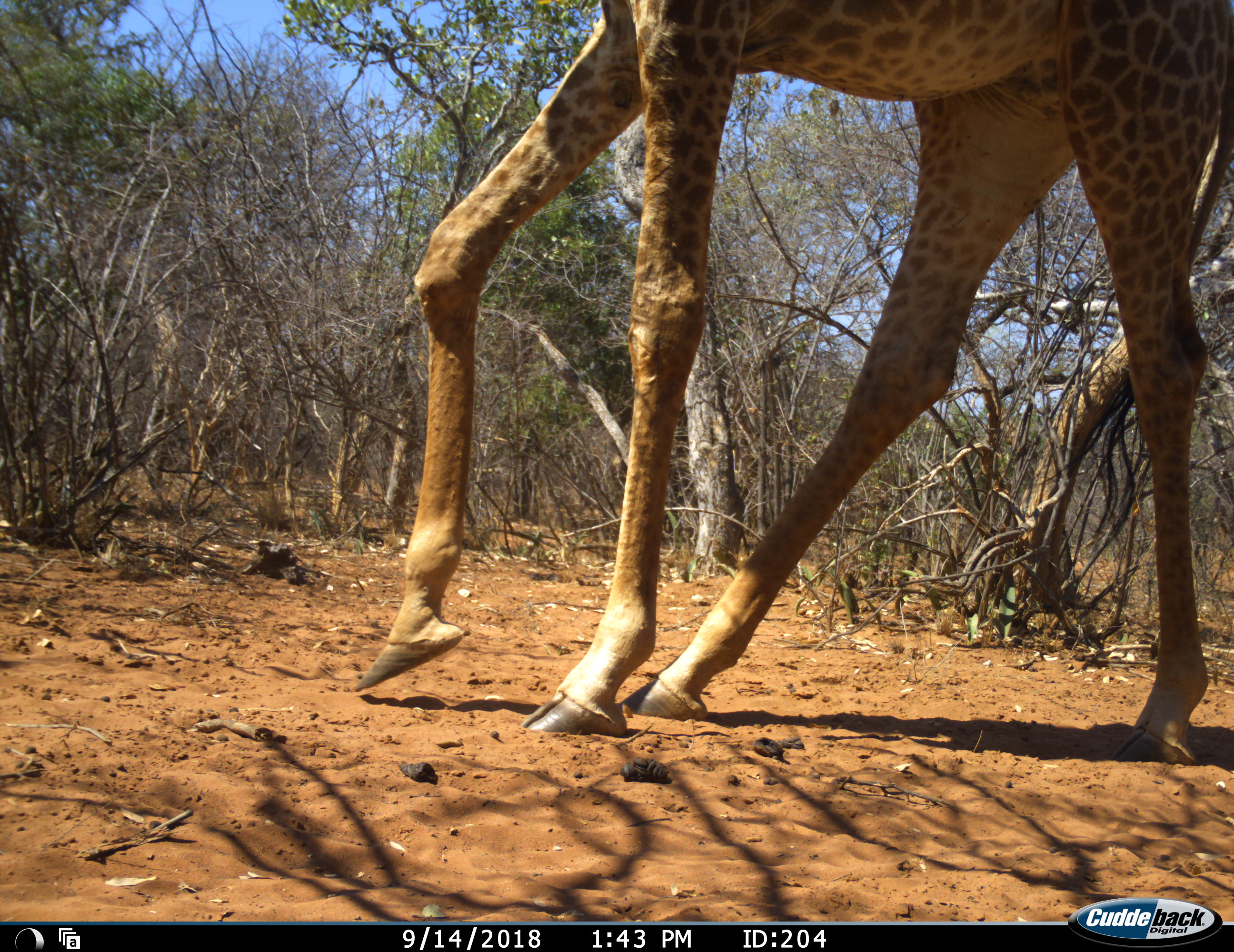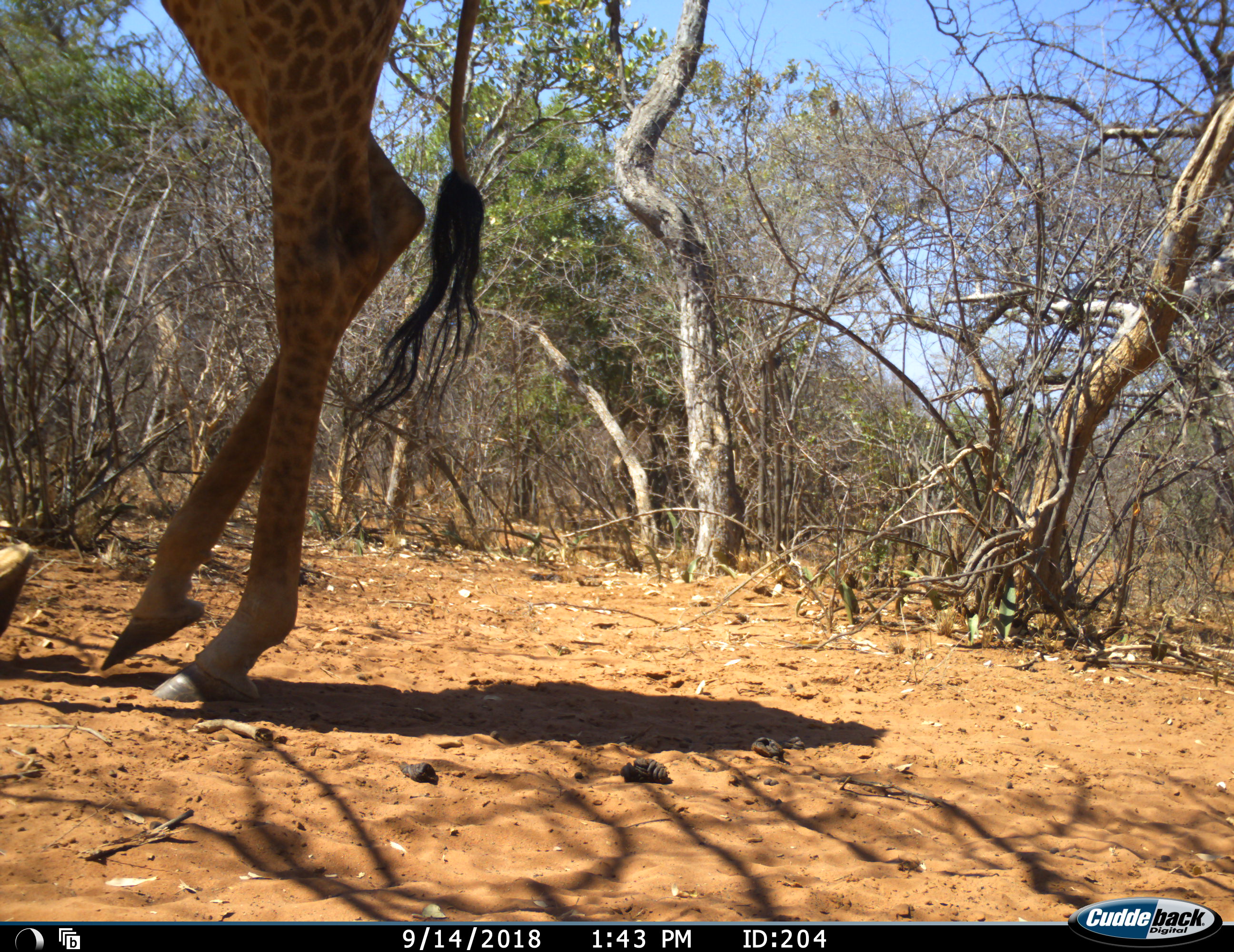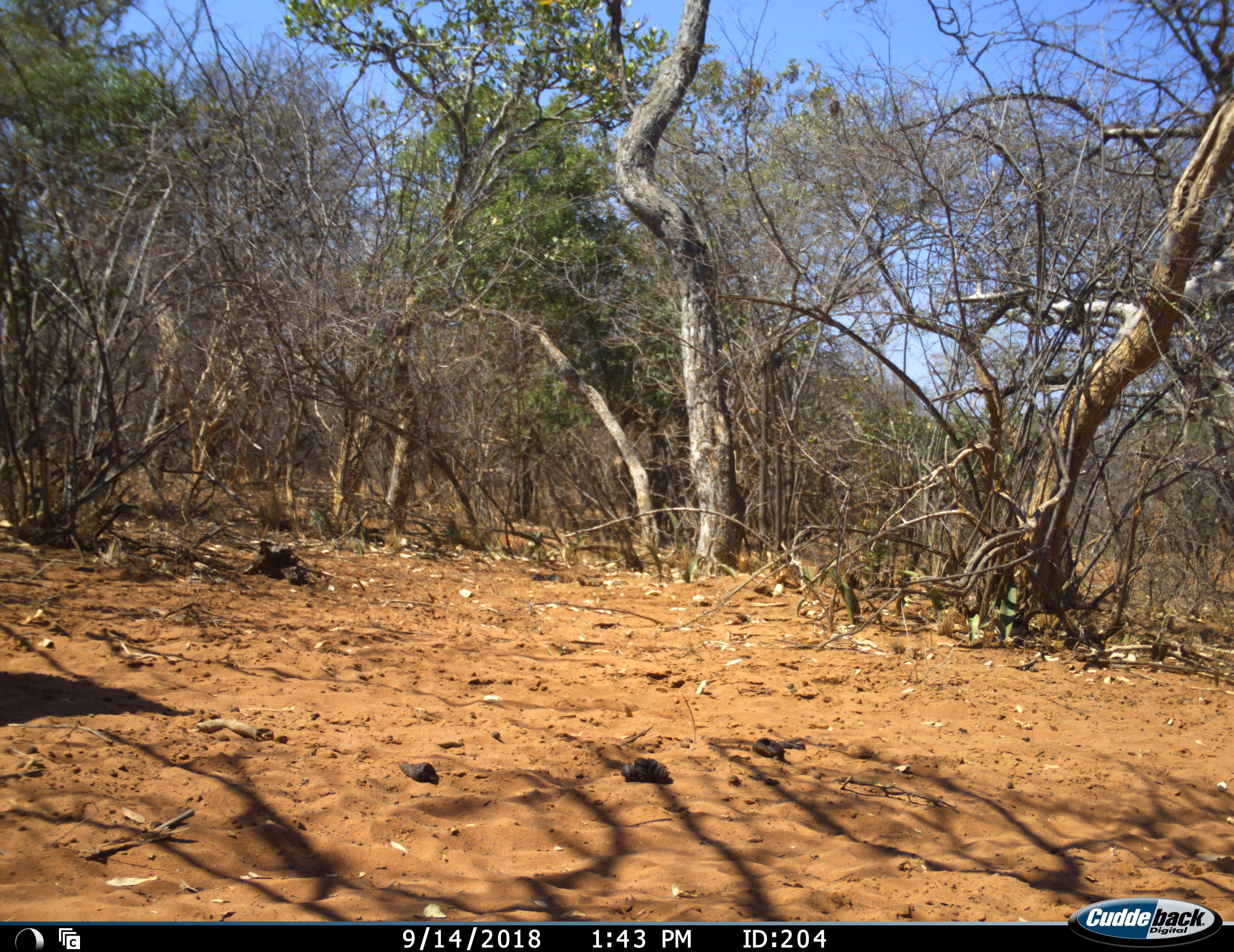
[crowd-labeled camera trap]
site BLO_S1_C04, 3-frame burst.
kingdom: Animalia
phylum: Chordata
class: Mammalia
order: Artiodactyla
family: Giraffidae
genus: Giraffa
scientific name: Giraffa camelopardalis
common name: giraffe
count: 1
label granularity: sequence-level